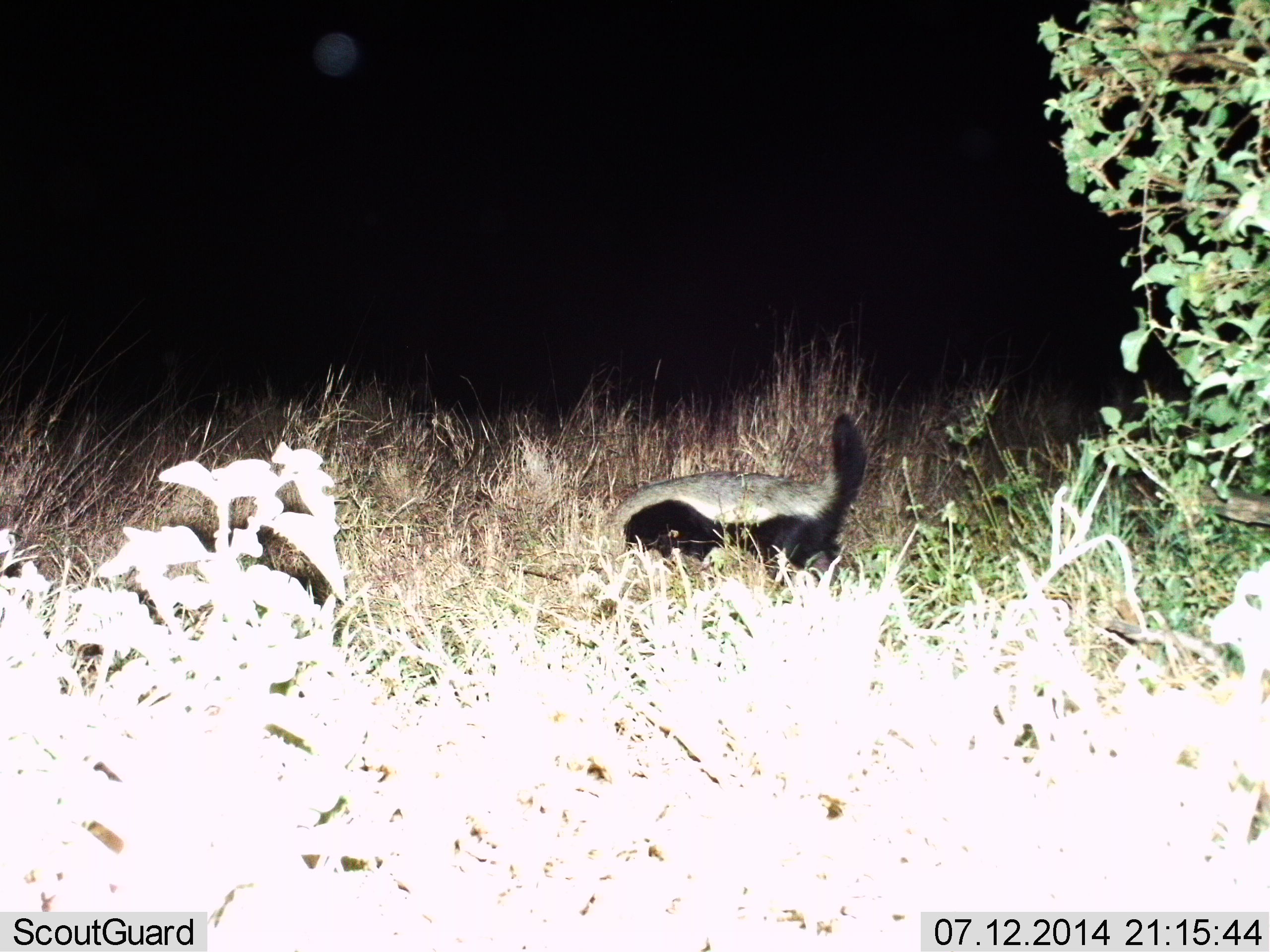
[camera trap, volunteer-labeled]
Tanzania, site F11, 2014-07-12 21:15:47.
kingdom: Animalia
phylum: Chordata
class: Mammalia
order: Carnivora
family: Mustelidae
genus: Mellivora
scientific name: Mellivora capensis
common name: honey badger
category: honeybadger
Honeybadger (honey badger) (Mellivora capensis), count 1. Behavior (volunteer vote fractions): standing 50%, resting 0%, moving 50%, interacting 0%. Young present (vote fraction): 0%. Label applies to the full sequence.